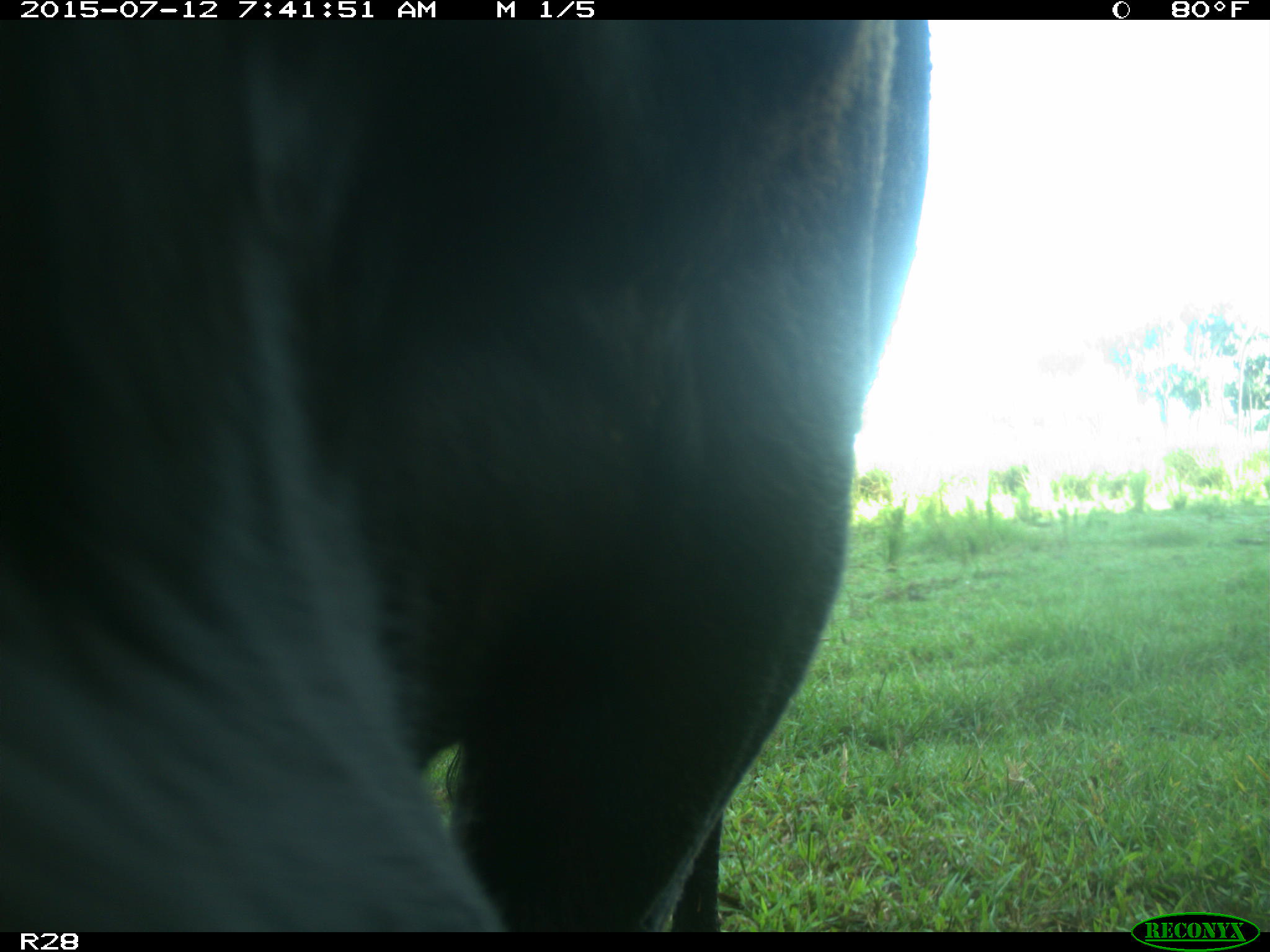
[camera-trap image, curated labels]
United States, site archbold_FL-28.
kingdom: Animalia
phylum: Chordata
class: Mammalia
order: Artiodactyla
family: Bovidae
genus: Bos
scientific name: Bos taurus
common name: domestic cow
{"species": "Bos taurus (domestic cow)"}